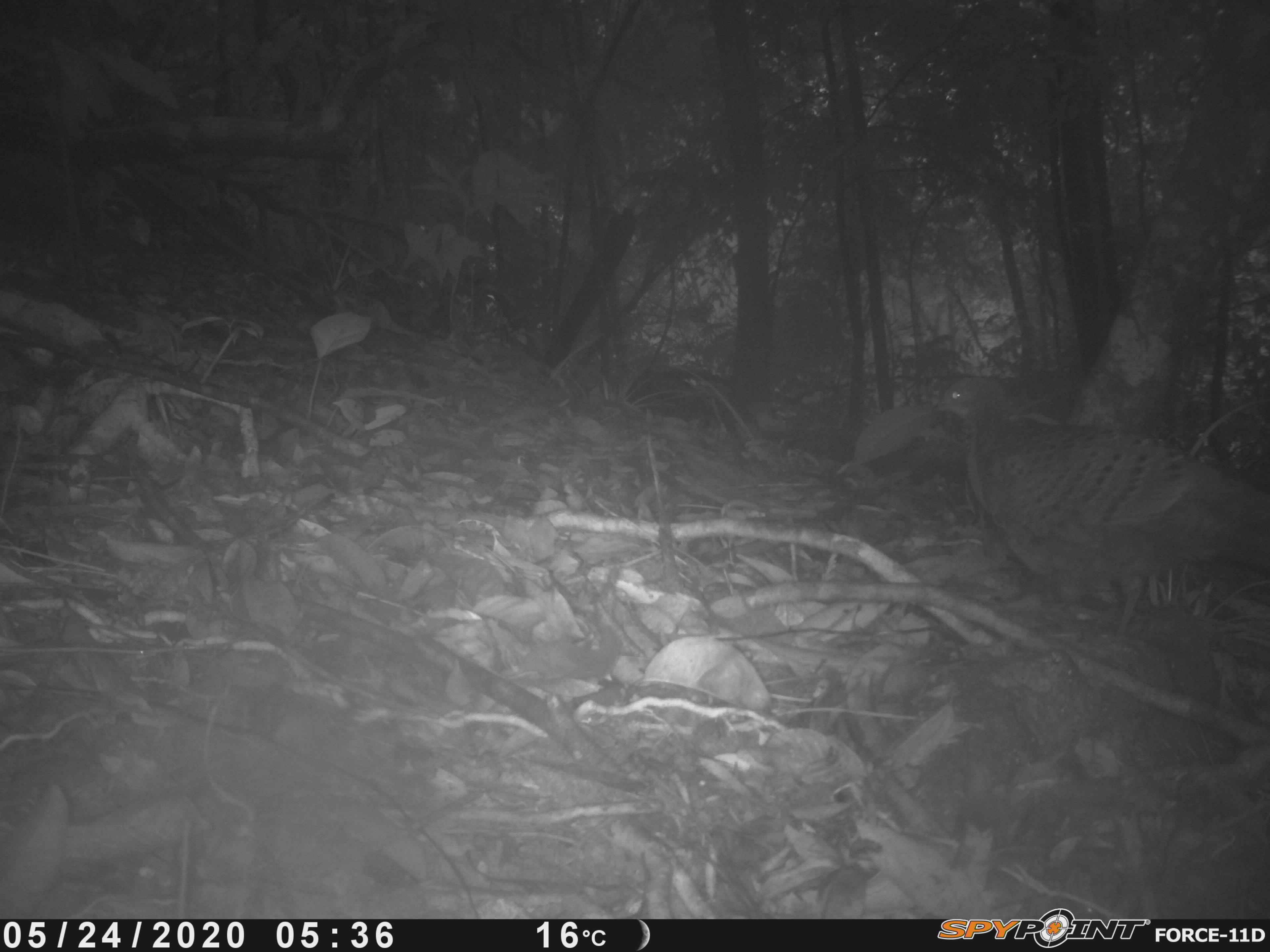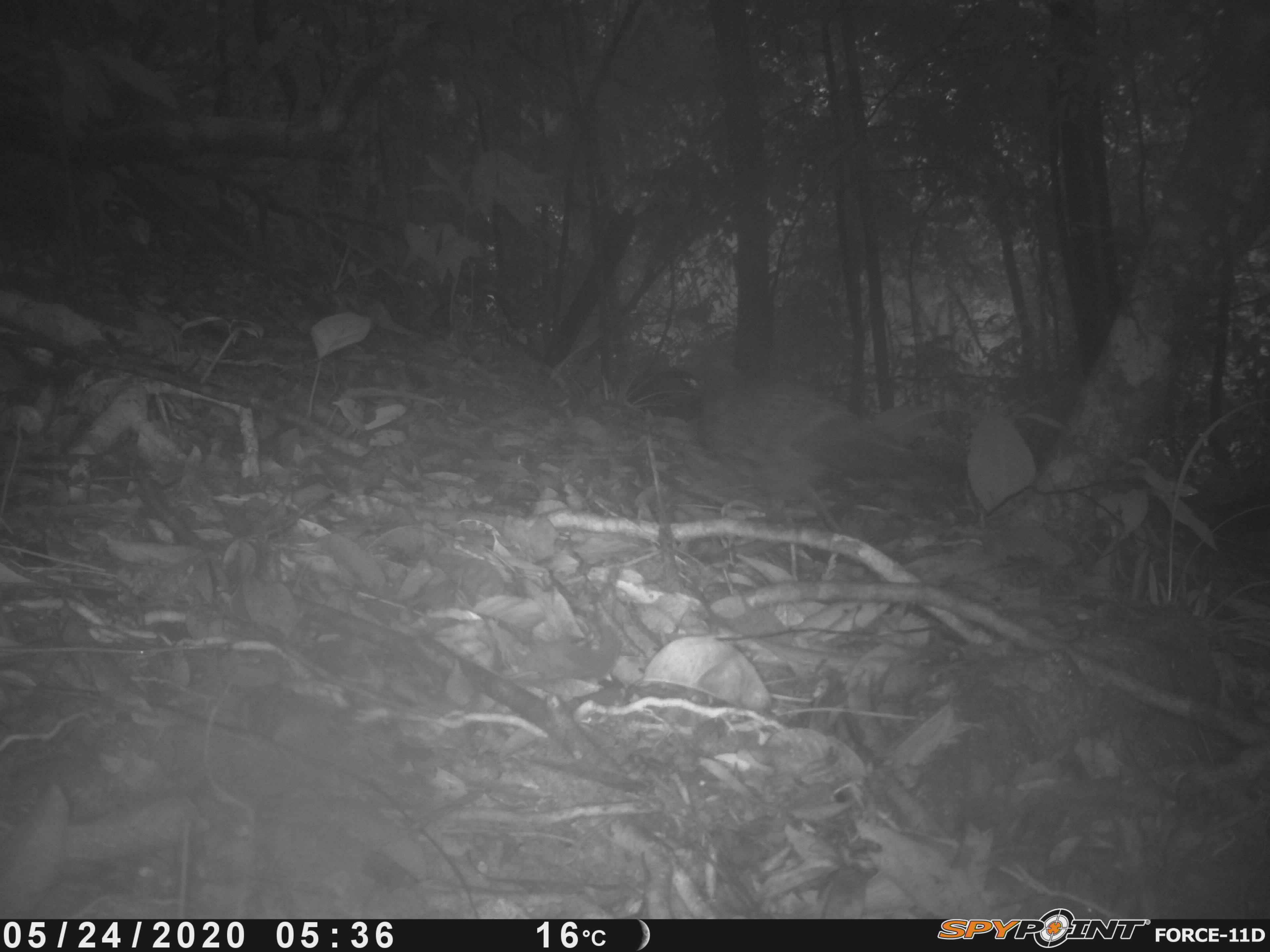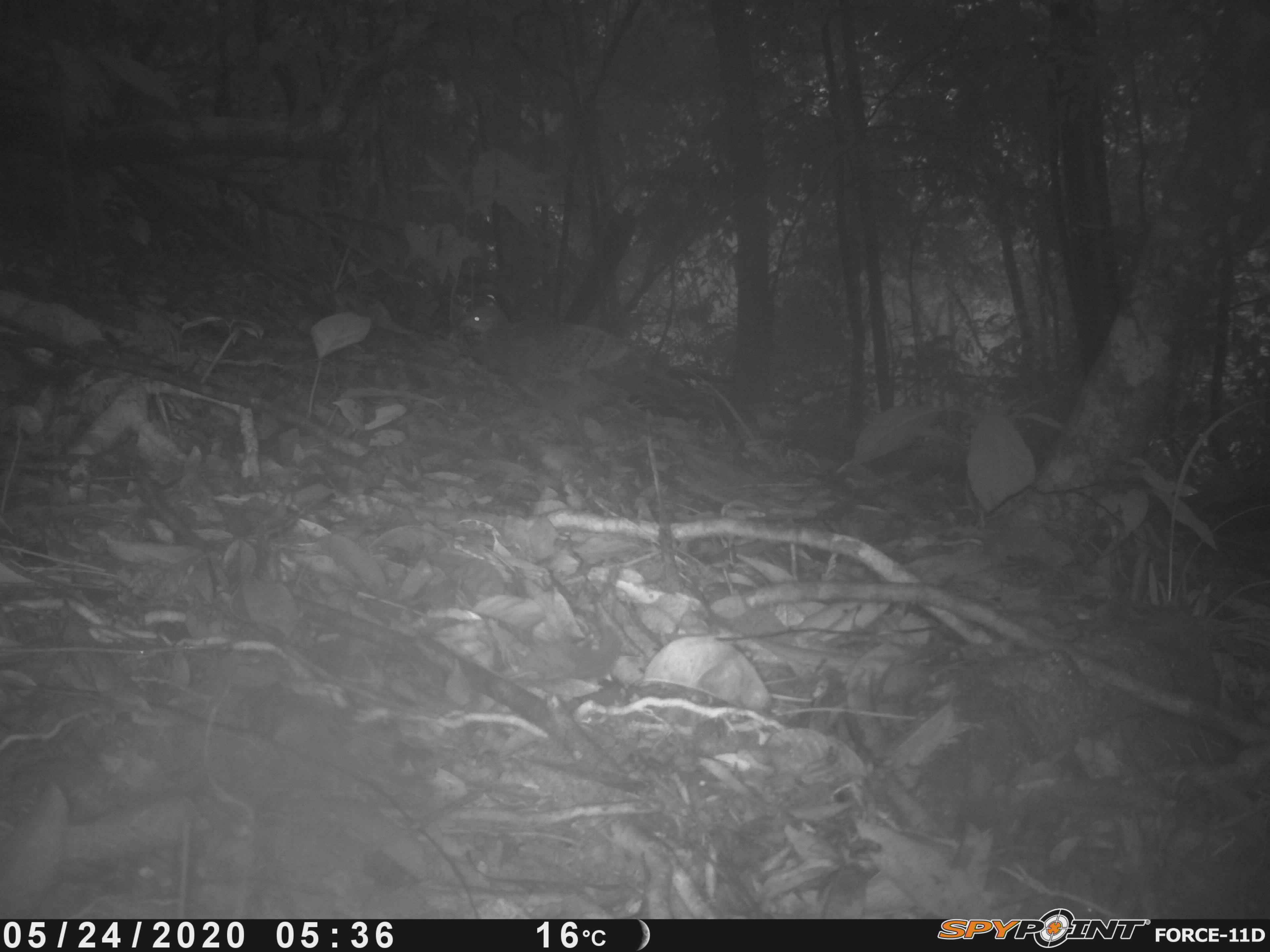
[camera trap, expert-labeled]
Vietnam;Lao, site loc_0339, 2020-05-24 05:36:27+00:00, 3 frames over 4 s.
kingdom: Animalia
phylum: Chordata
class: Aves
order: Galliformes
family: Phasianidae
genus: Polyplectron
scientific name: Polyplectron bicalcaratum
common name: gray peacock-pheasant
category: grey peacock pheasant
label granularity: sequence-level